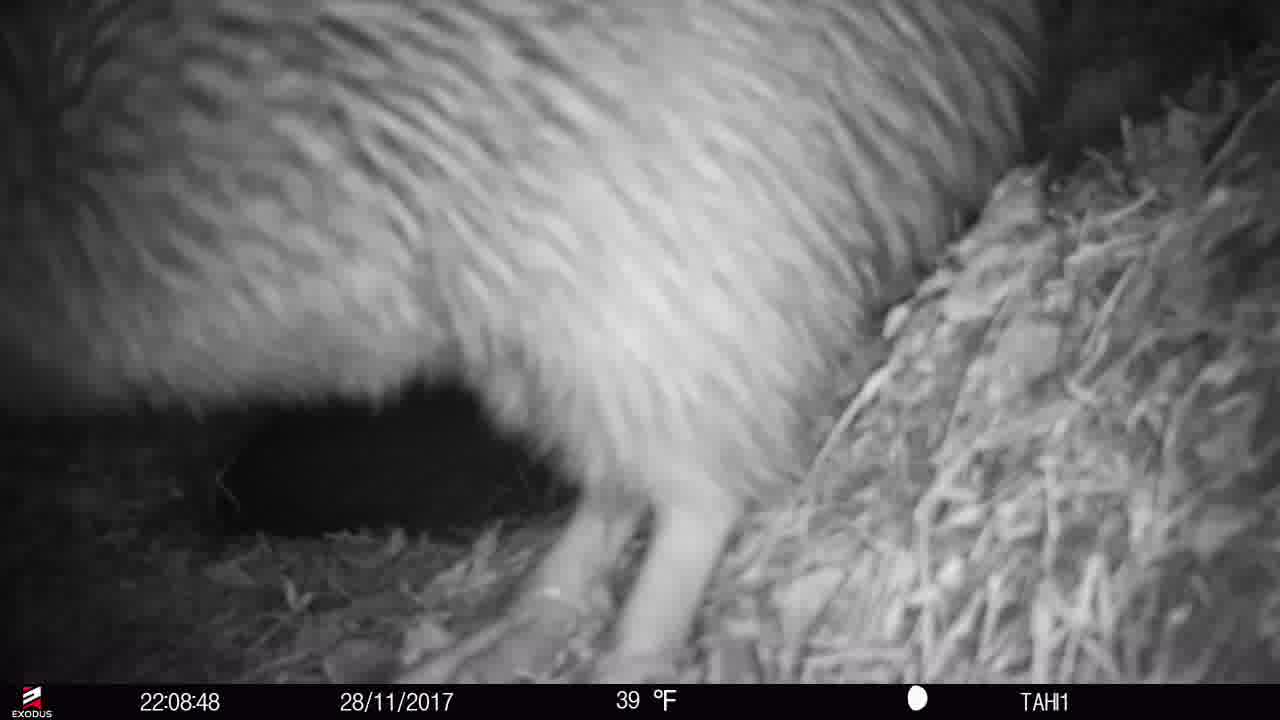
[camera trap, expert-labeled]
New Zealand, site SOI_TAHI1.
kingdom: Animalia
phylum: Chordata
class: Aves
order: Apterygiformes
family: Apterygidae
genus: Apteryx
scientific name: Apteryx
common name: kiwi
Kiwi (Apteryx).